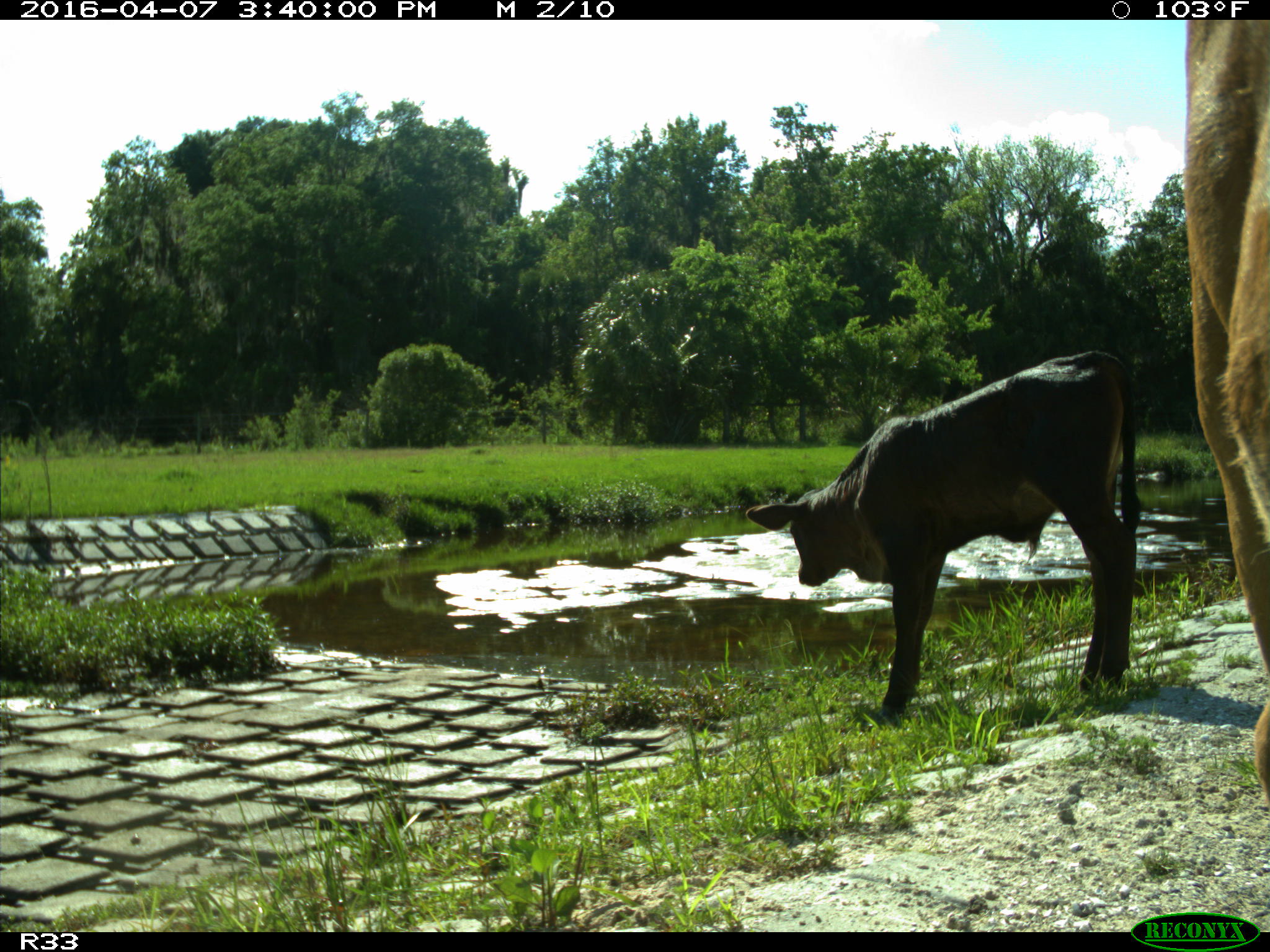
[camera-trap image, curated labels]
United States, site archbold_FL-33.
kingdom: Animalia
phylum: Chordata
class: Mammalia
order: Artiodactyla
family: Bovidae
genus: Bos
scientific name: Bos taurus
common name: domestic cow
Bos taurus (domestic cow).